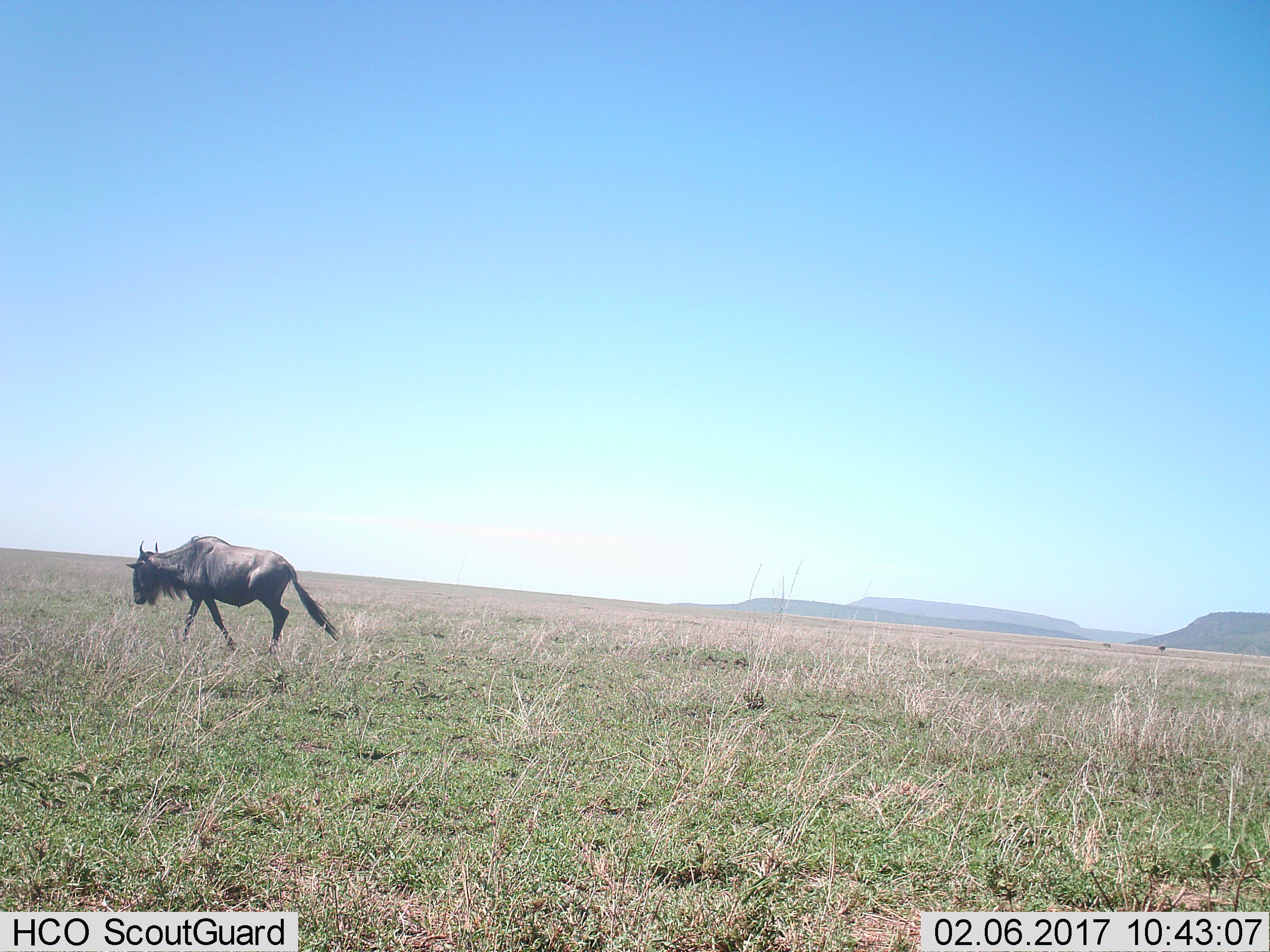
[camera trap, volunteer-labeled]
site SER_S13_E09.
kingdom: Animalia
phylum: Chordata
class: Mammalia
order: Artiodactyla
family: Bovidae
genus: Connochaetes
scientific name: Connochaetes taurinus taurinus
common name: blue wildebeest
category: wildebeestblue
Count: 1.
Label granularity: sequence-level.